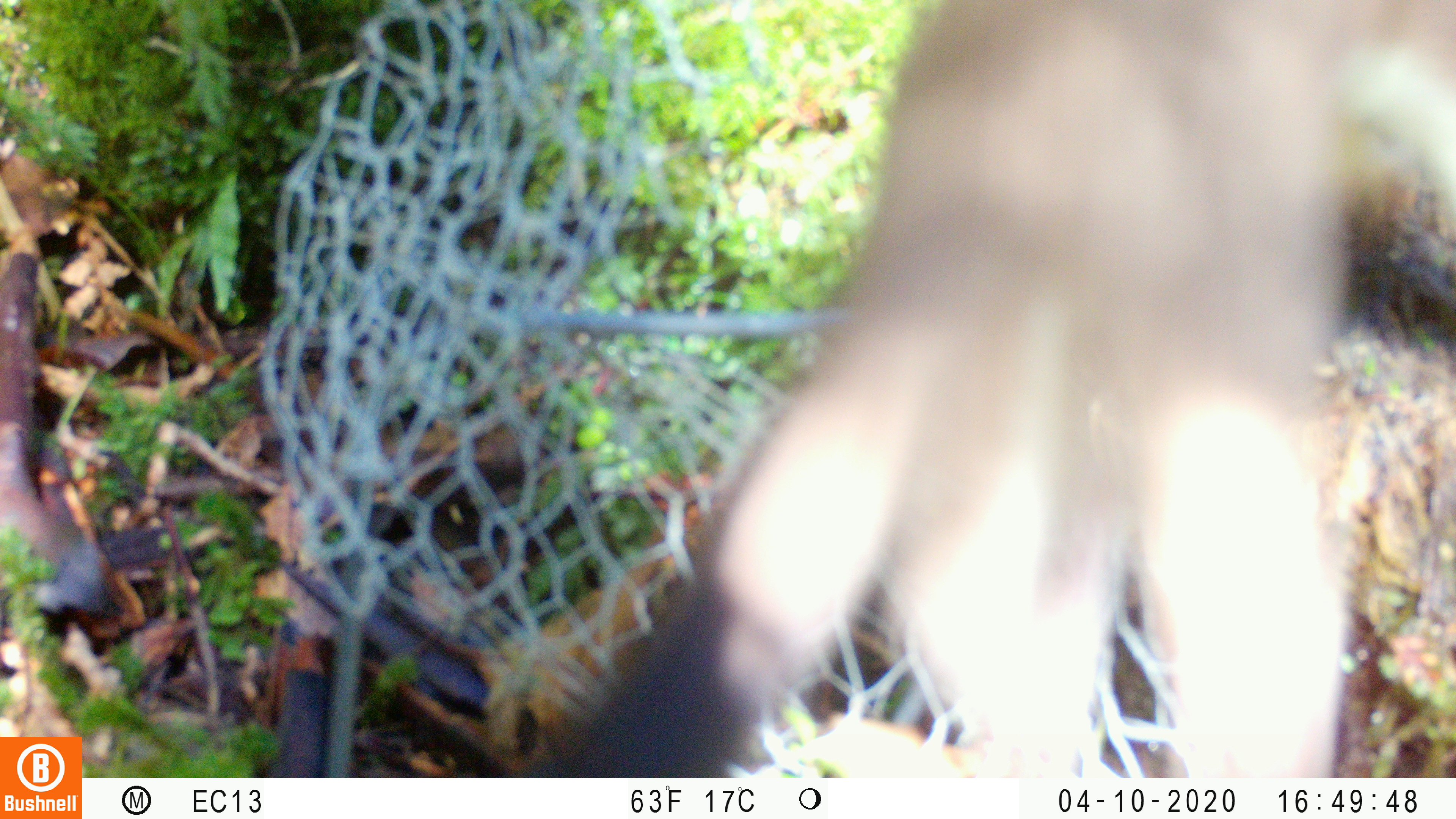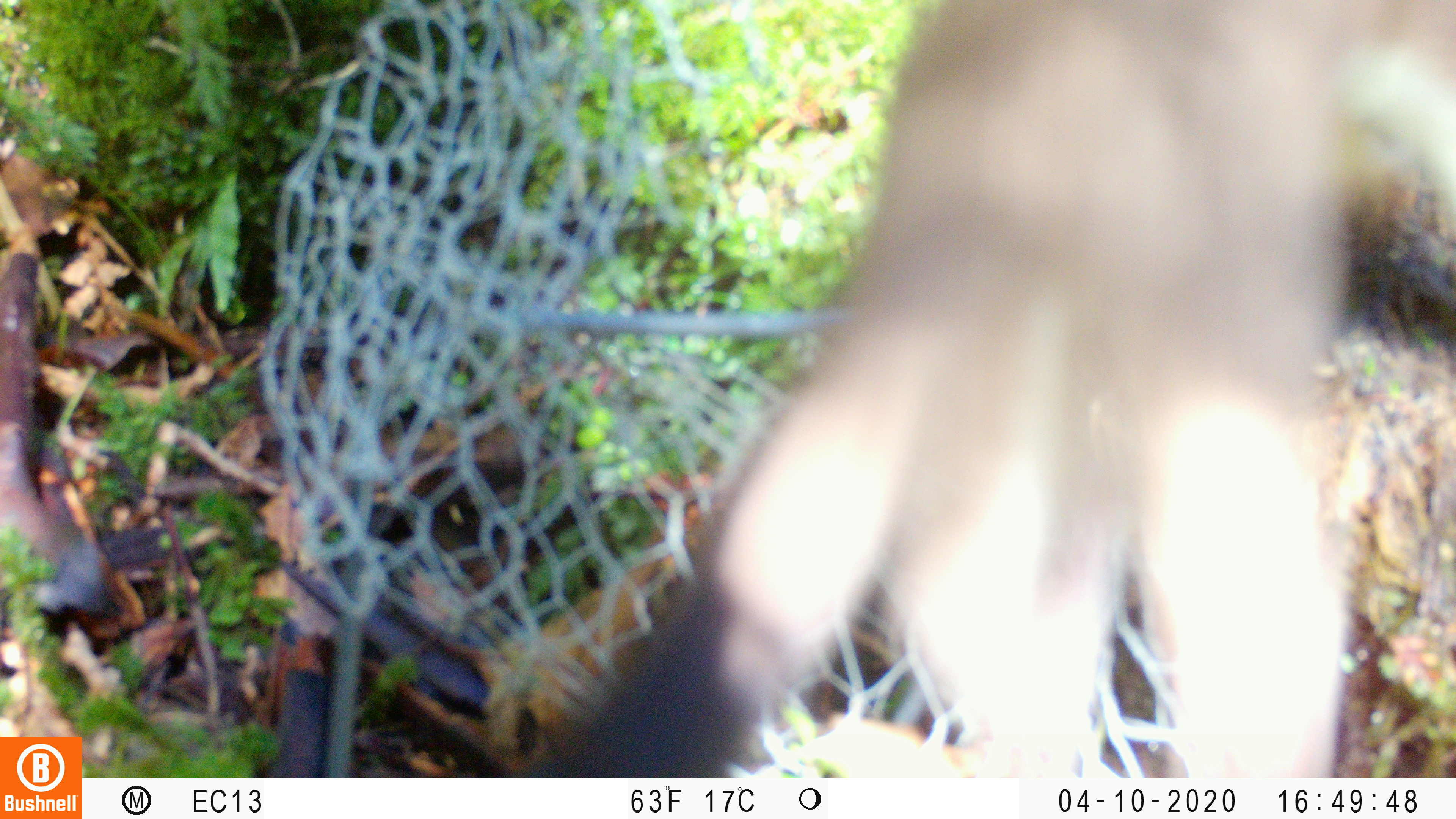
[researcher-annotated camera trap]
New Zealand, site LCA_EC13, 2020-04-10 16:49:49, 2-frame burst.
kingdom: Animalia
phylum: Chordata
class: Mammalia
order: Carnivora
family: Mustelidae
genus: Mustela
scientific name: Mustela erminea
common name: stoat